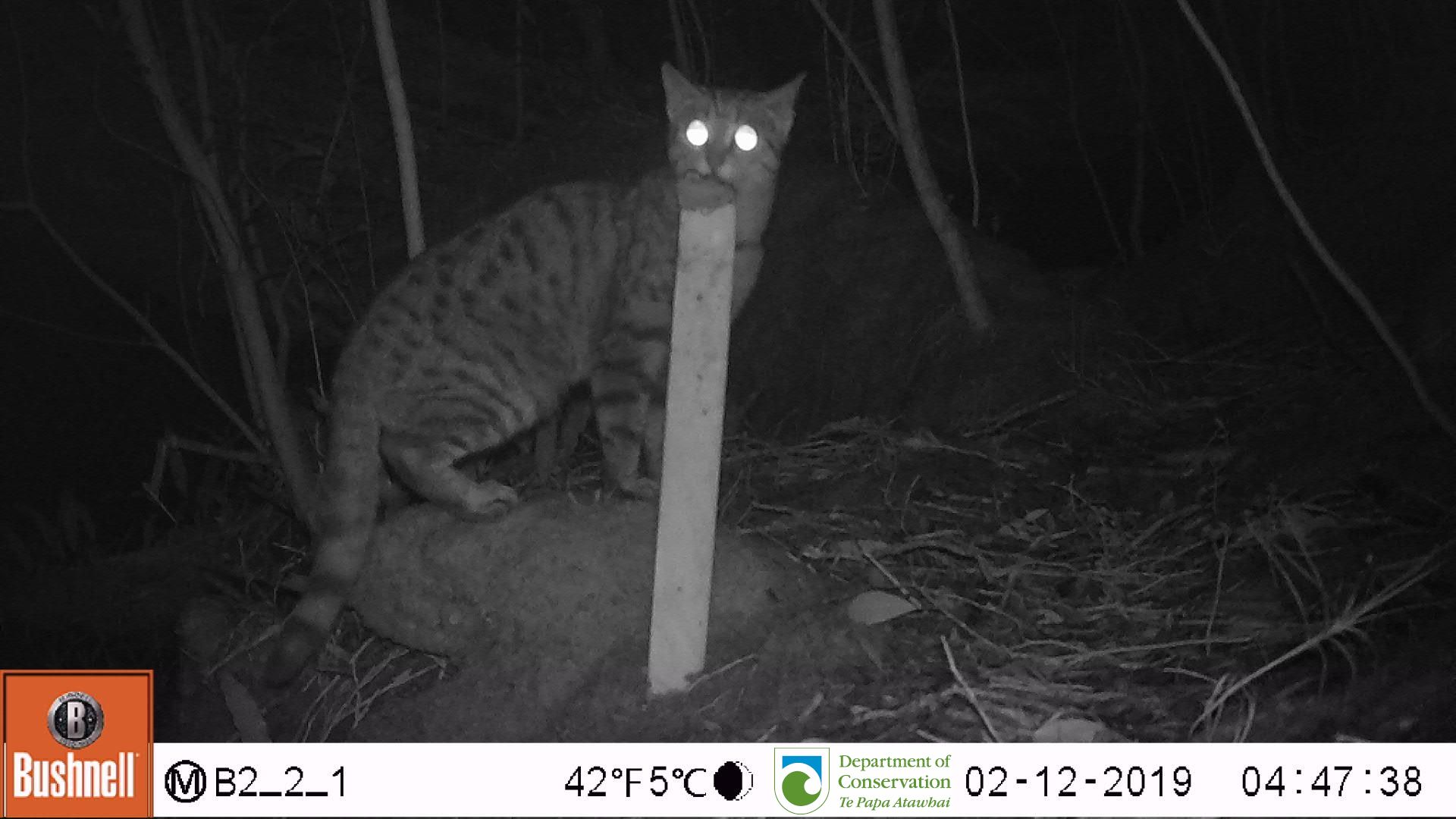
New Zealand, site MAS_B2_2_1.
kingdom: Animalia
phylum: Chordata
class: Mammalia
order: Carnivora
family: Felidae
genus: Felis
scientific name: Felis catus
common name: domestic cat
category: cat